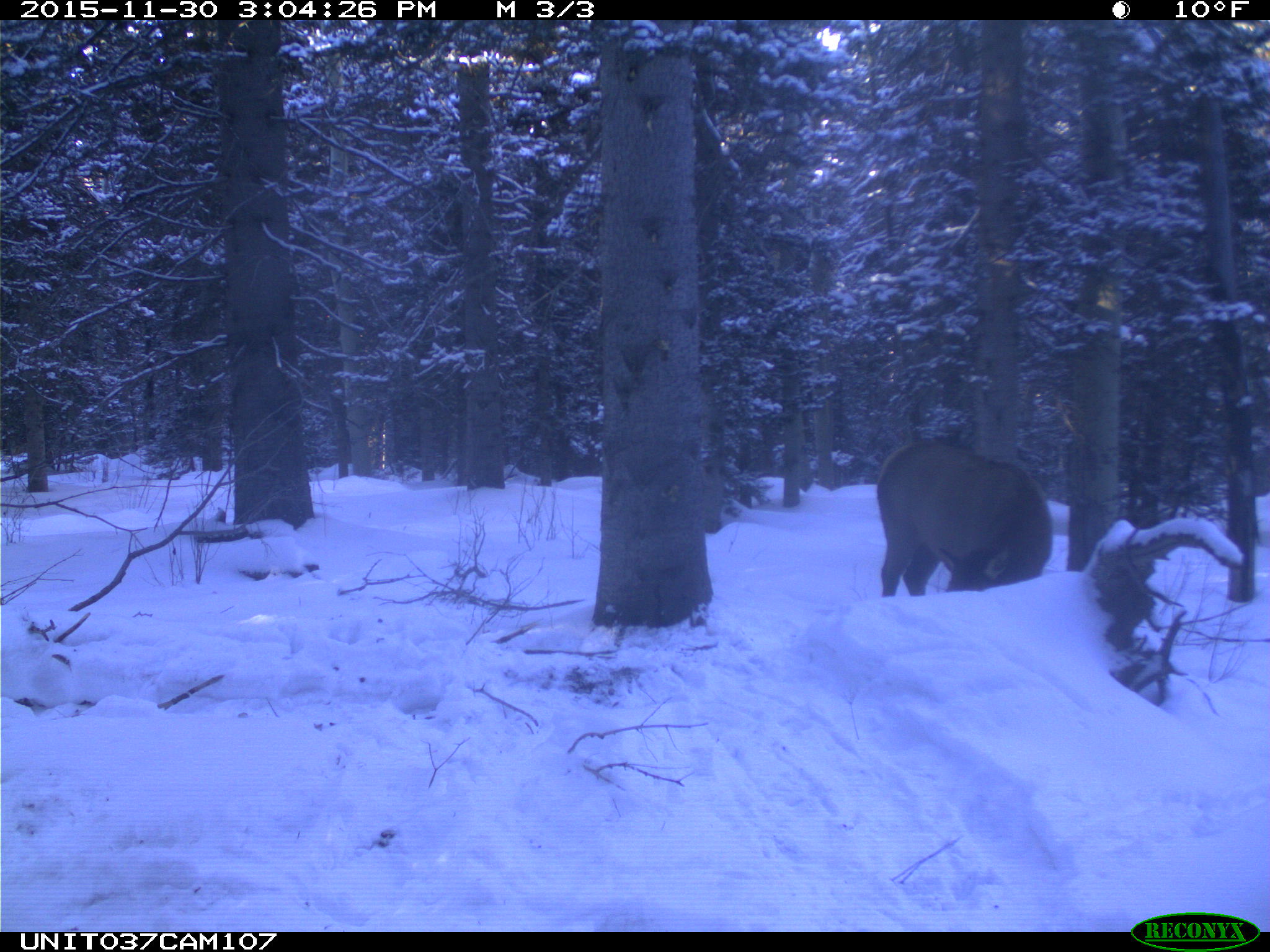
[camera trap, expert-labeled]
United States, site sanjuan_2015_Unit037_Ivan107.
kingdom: Animalia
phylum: Chordata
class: Mammalia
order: Artiodactyla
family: Cervidae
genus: Cervus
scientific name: Cervus elaphus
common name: red deer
Cervus elaphus (red deer).